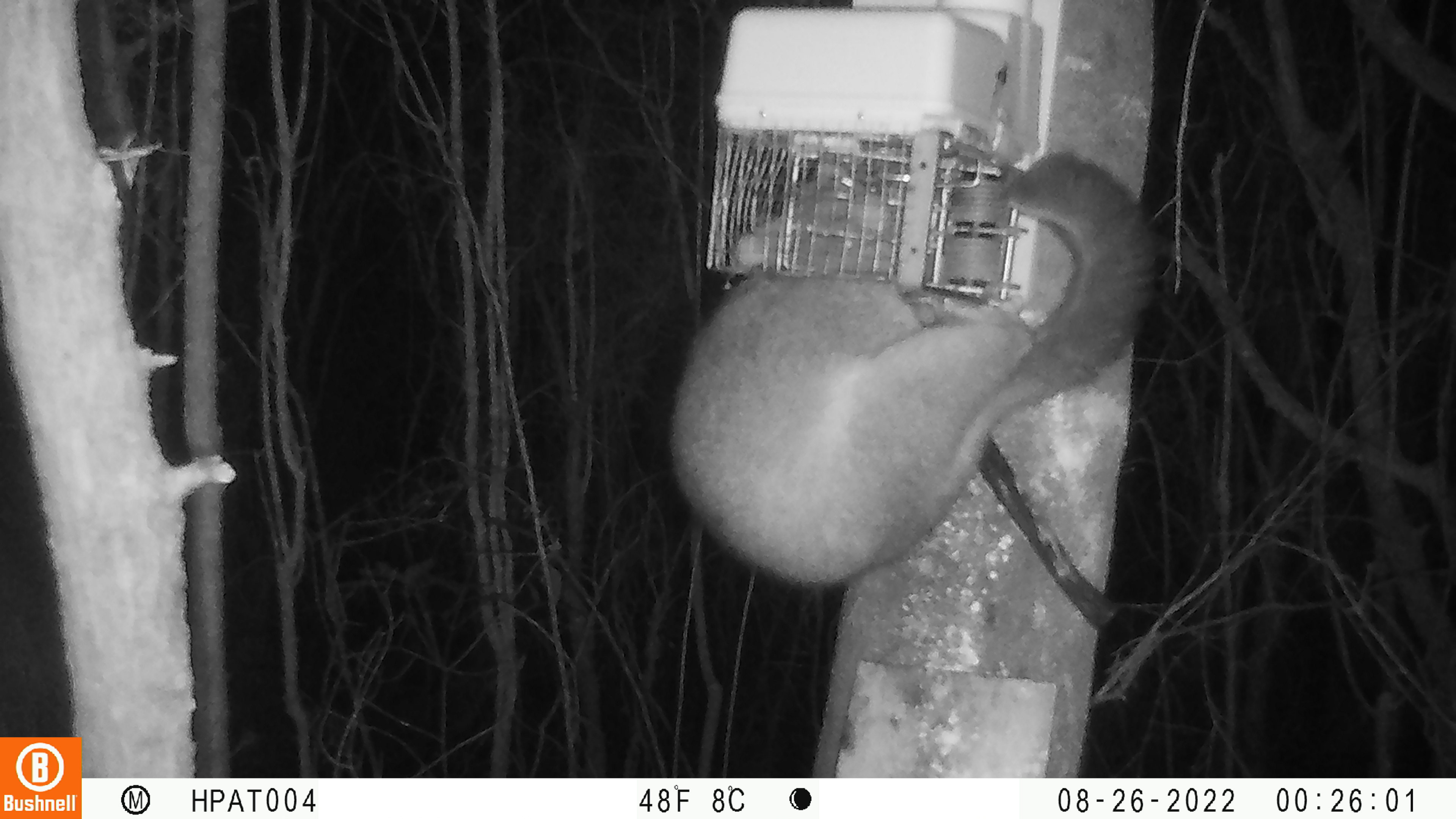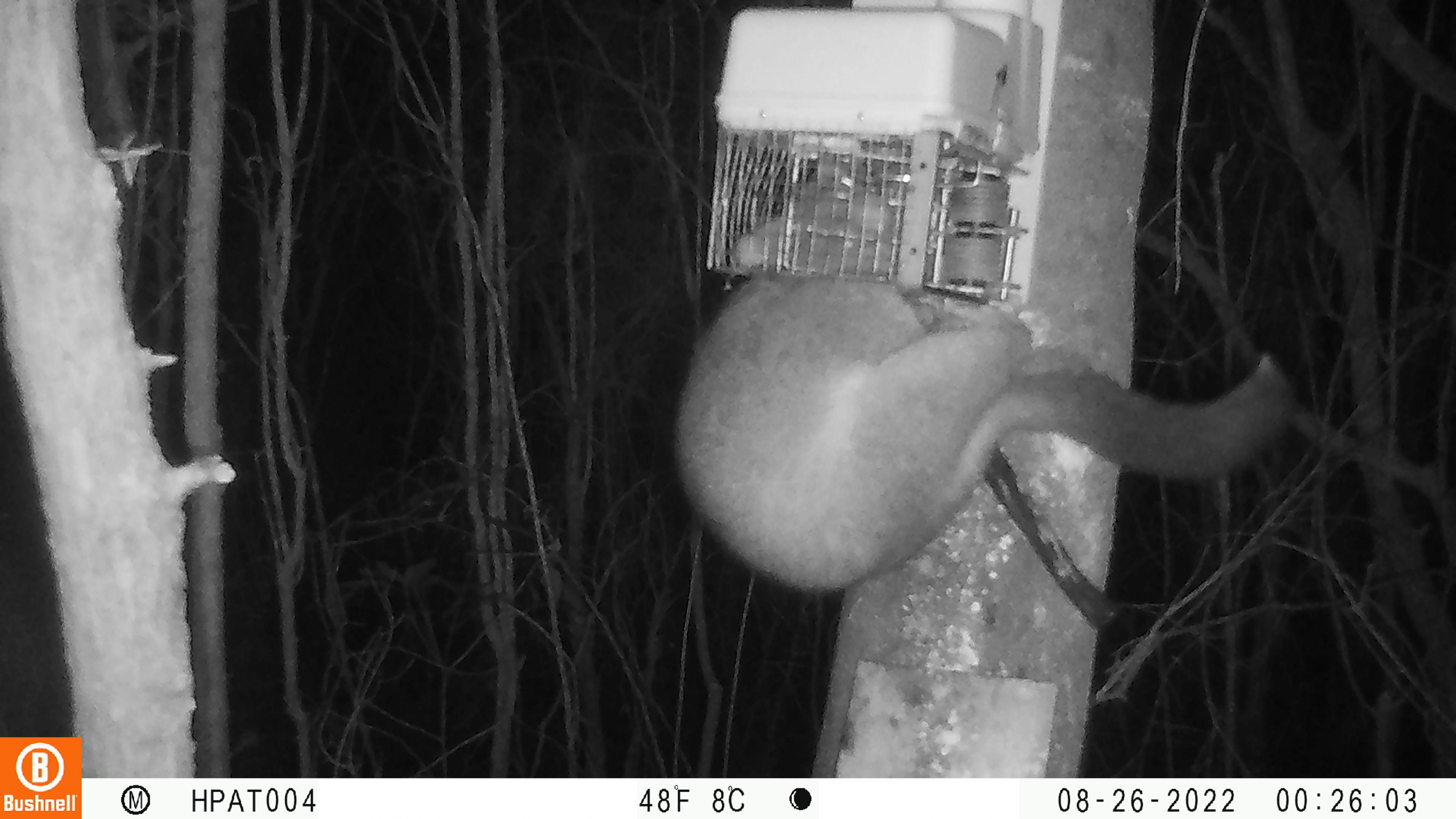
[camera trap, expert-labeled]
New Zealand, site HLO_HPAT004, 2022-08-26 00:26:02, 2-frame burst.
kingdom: Animalia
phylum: Chordata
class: Mammalia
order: Diprotodontia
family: Phalangeridae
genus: Trichosurus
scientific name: Trichosurus vulpecula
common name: common brushtail possum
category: possum